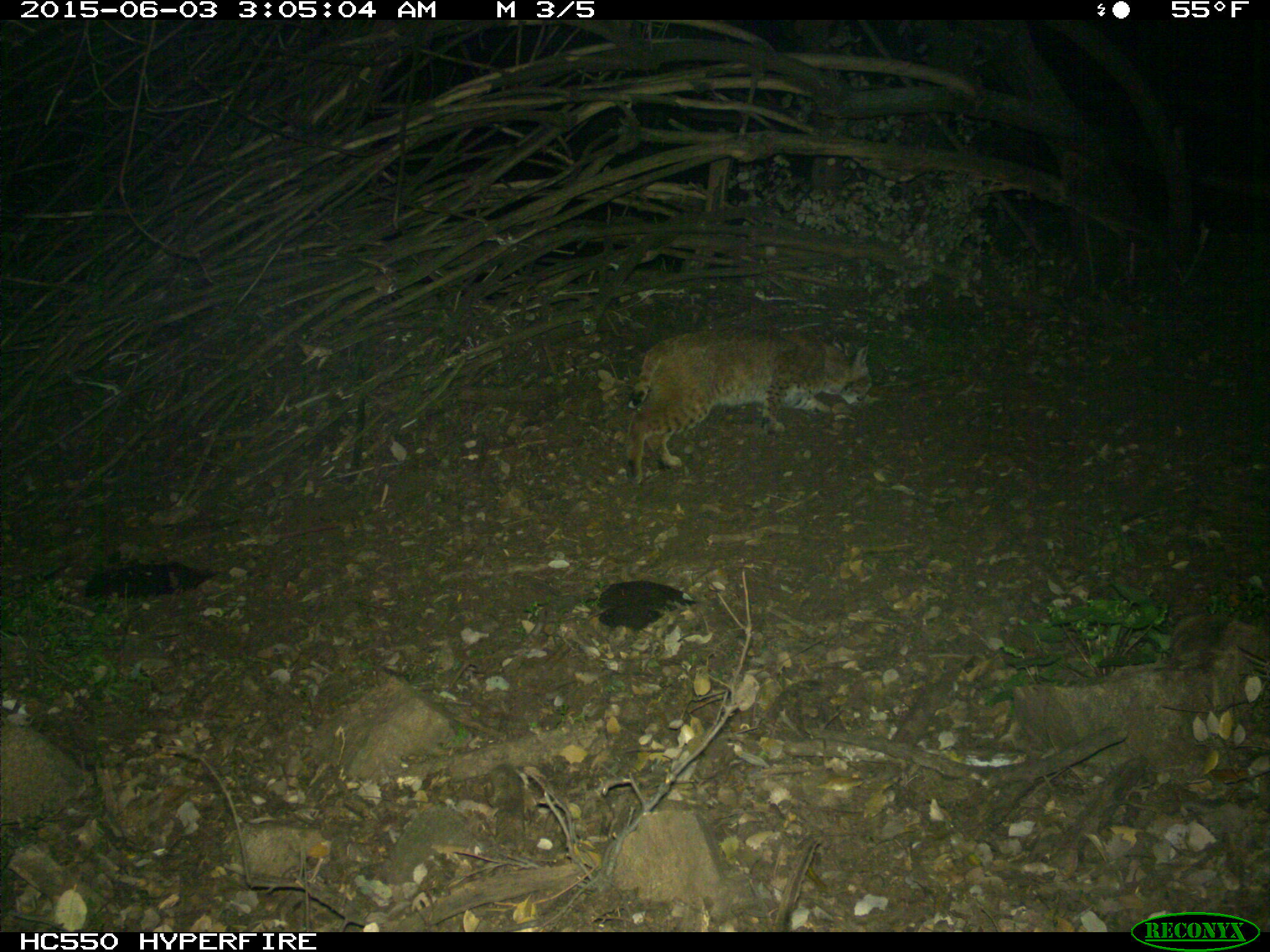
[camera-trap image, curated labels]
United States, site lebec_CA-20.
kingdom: Animalia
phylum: Chordata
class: Mammalia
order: Carnivora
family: Felidae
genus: Lynx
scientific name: Lynx rufus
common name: bobcat